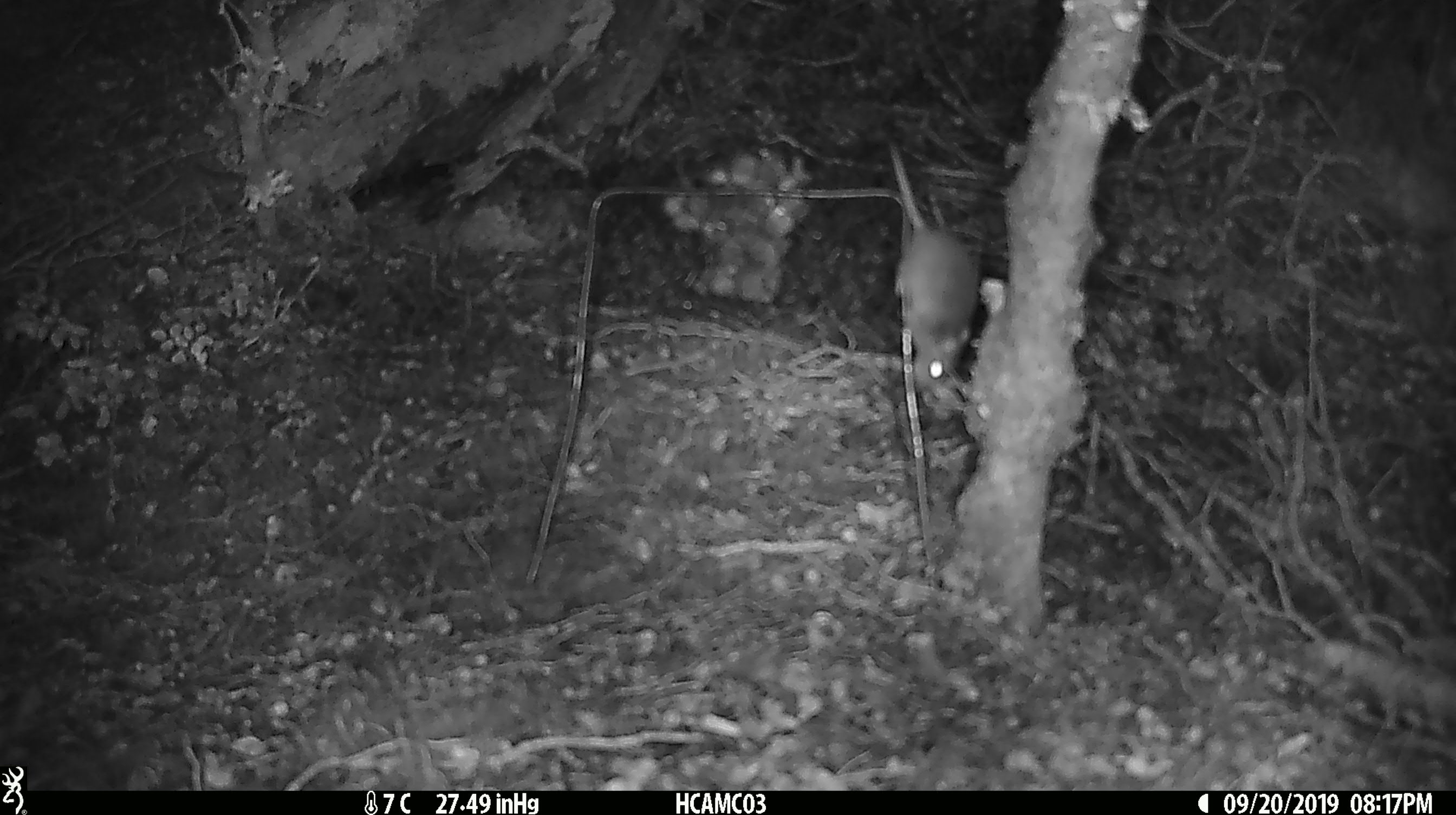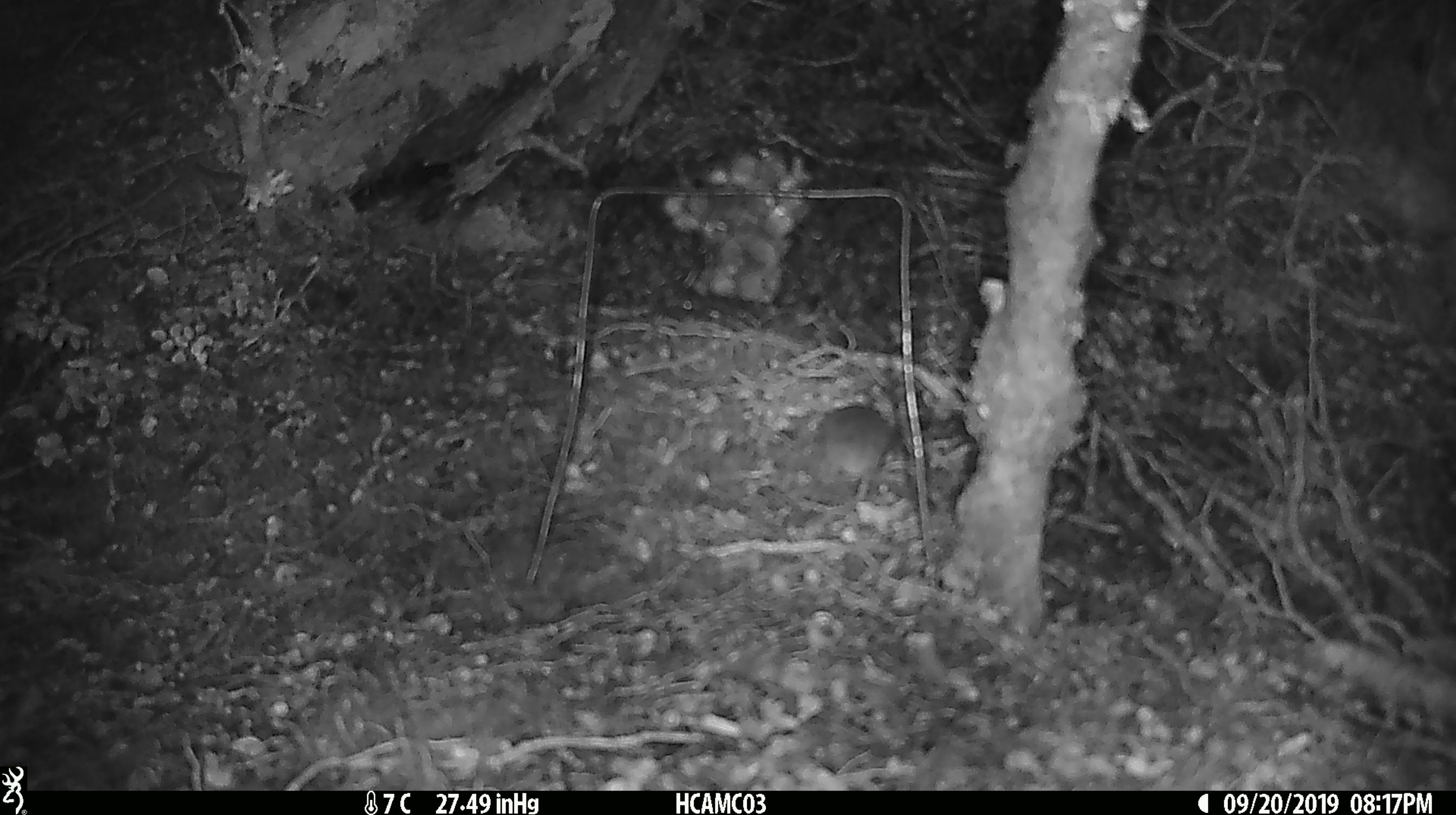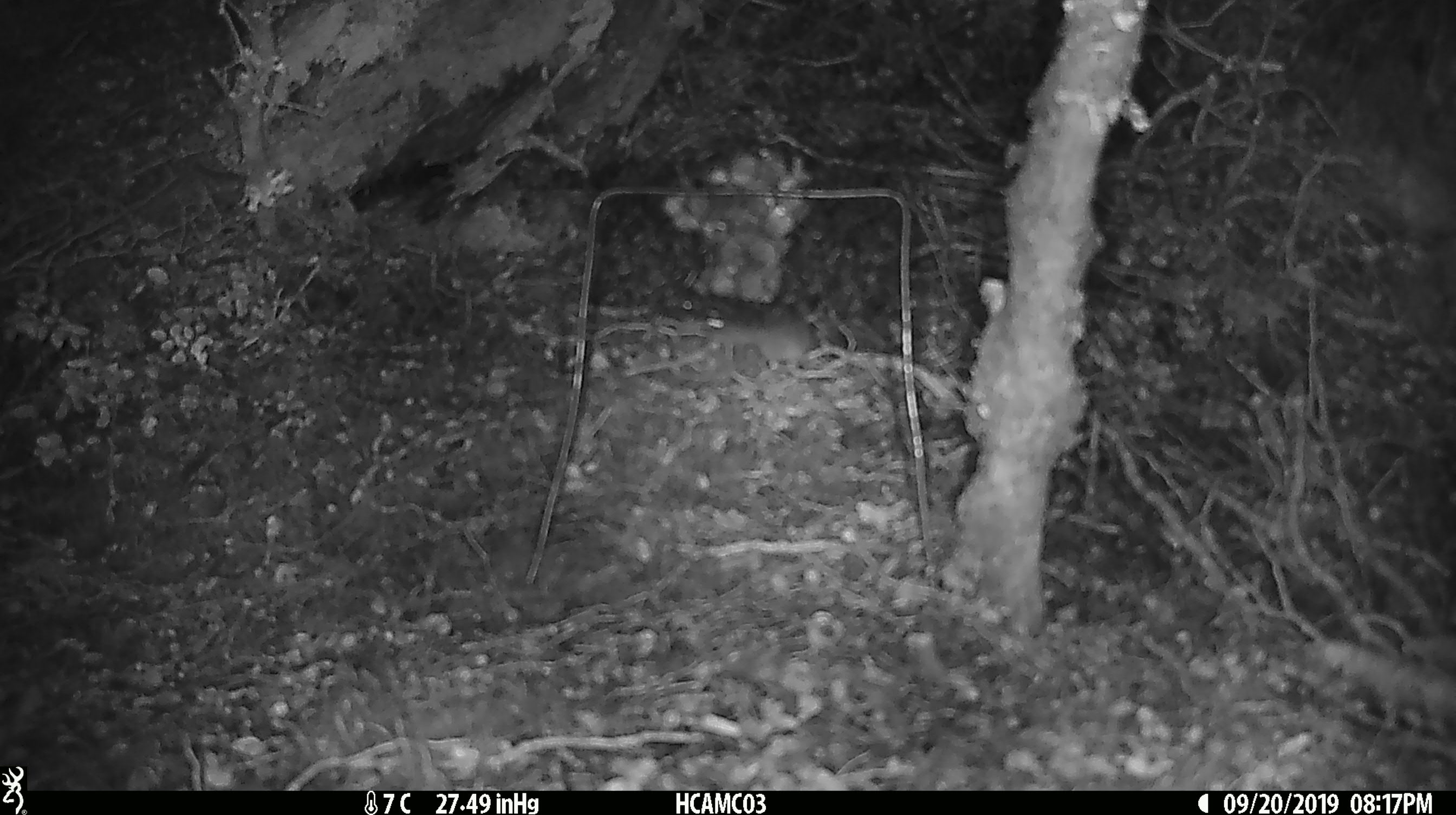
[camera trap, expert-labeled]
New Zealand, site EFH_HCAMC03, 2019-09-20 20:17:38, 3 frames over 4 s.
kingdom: Animalia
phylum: Chordata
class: Mammalia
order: Rodentia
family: Muridae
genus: Mus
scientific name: Mus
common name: mouse